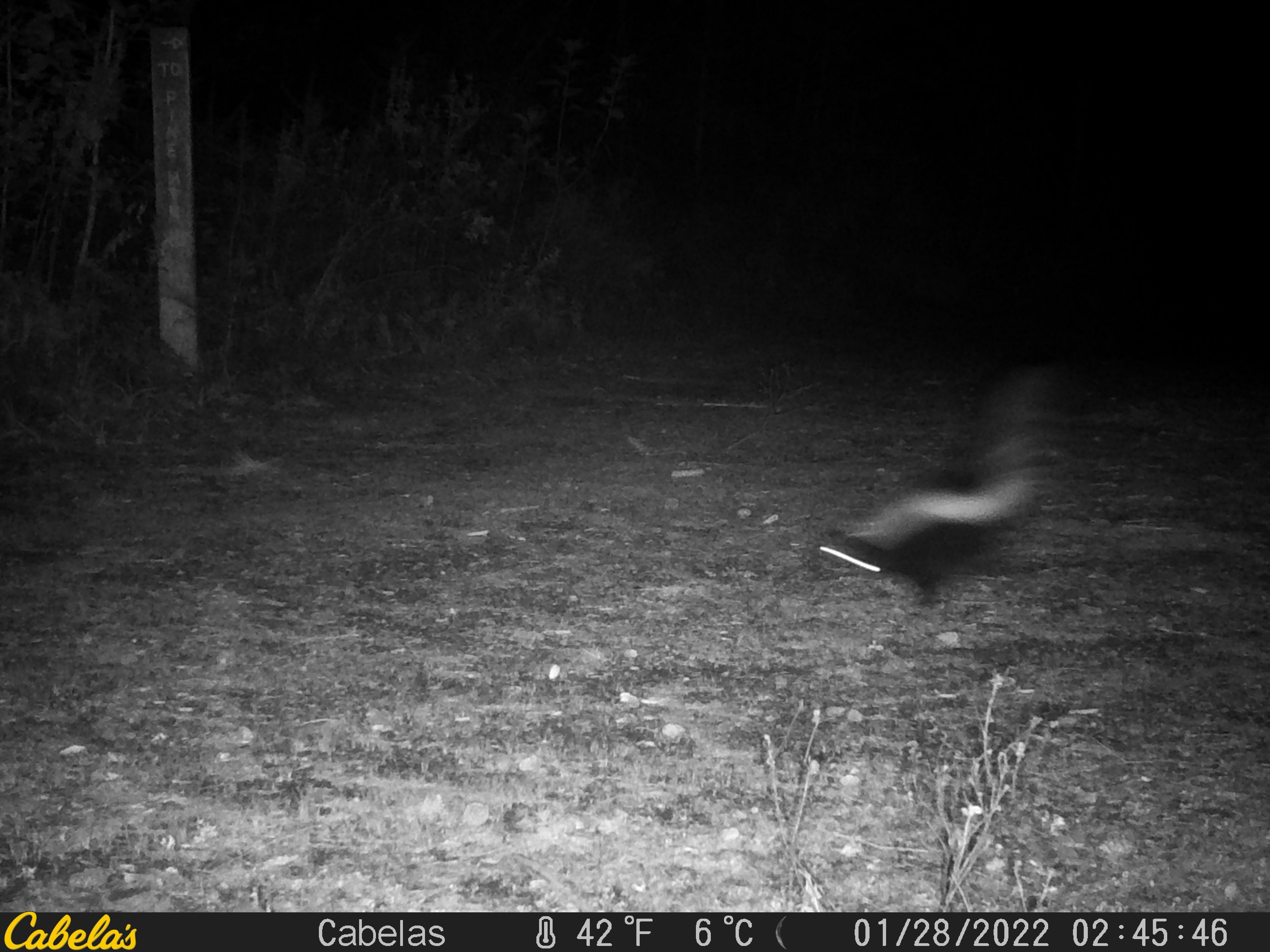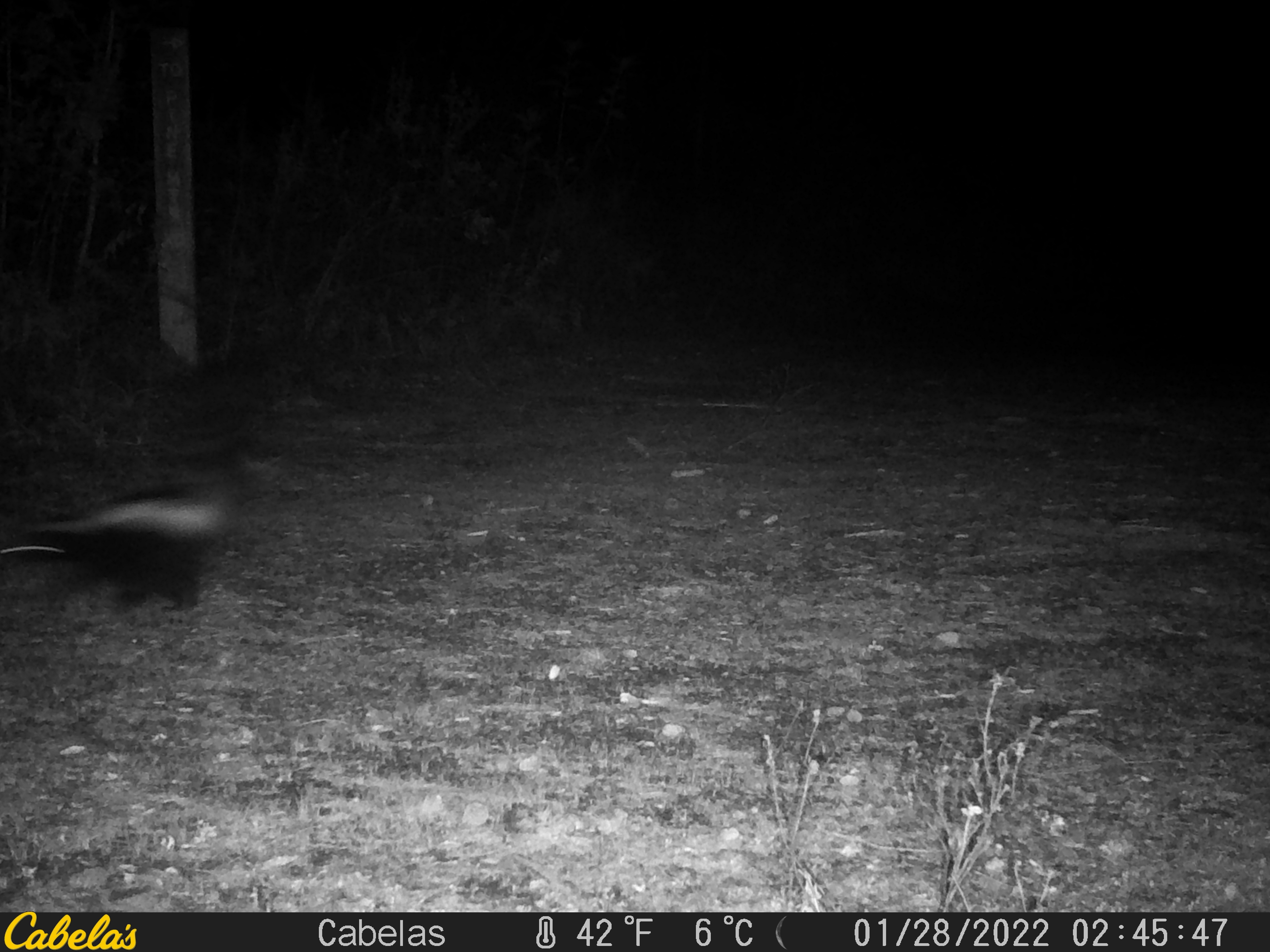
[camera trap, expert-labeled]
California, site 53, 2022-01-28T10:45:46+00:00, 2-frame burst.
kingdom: Animalia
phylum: Chordata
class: Mammalia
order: Carnivora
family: Mephitidae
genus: Mephitis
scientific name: Mephitis mephitis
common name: striped skunk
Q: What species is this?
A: Striped skunk (Mephitis mephitis).